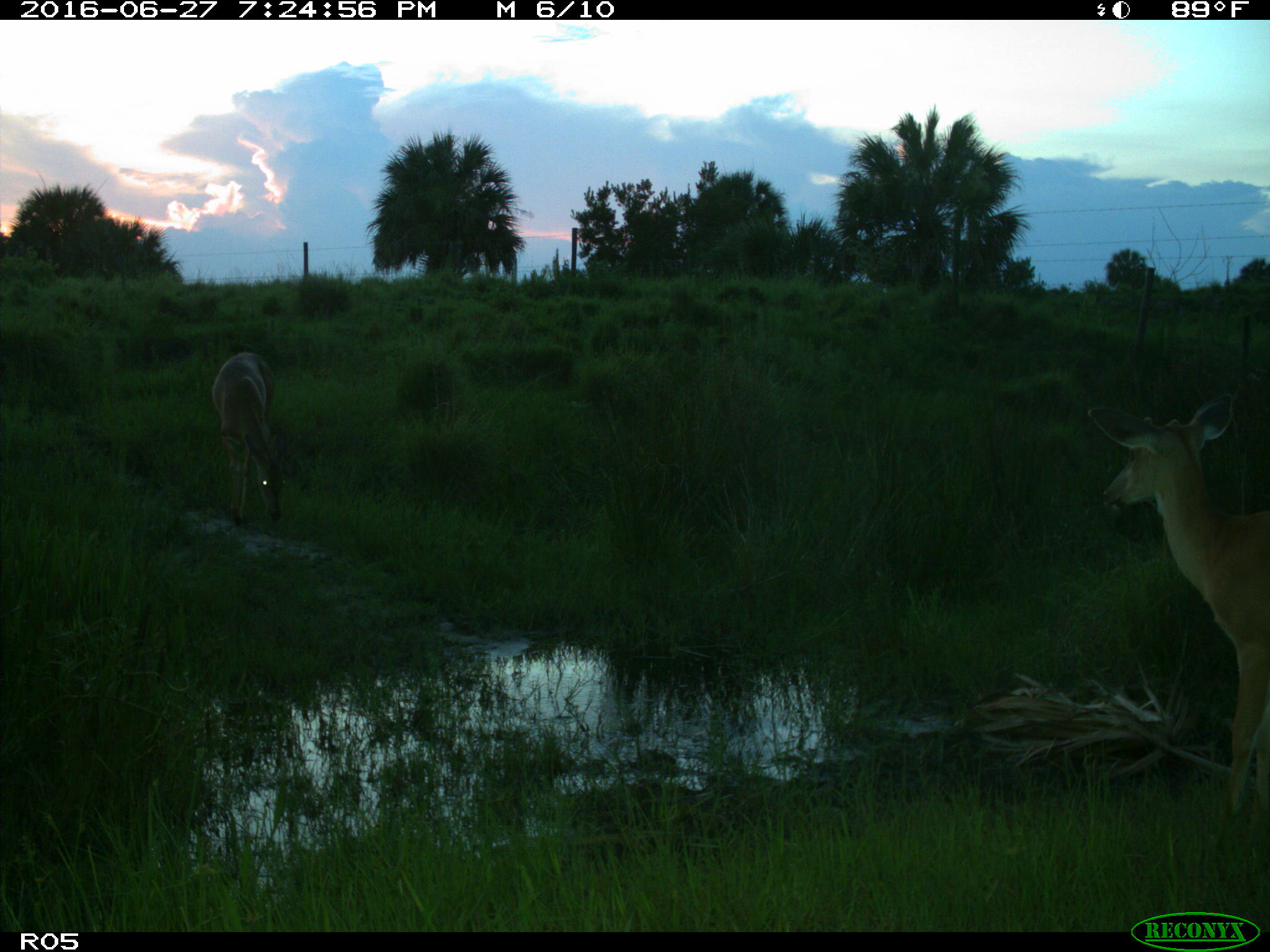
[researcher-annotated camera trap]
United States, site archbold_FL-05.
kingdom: Animalia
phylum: Chordata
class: Mammalia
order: Artiodactyla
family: Cervidae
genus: Odocoileus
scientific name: Odocoileus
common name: deer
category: unidentified deer